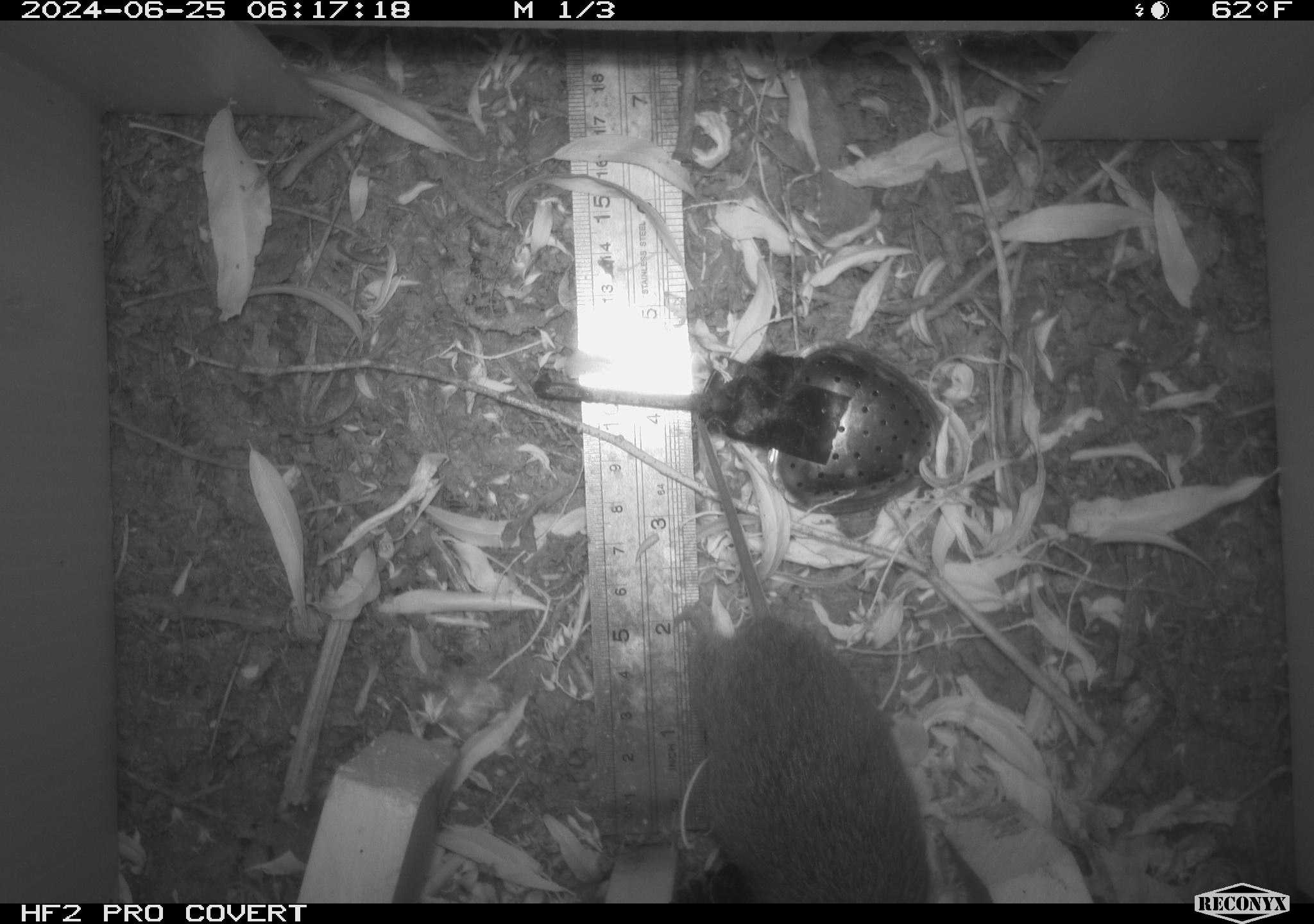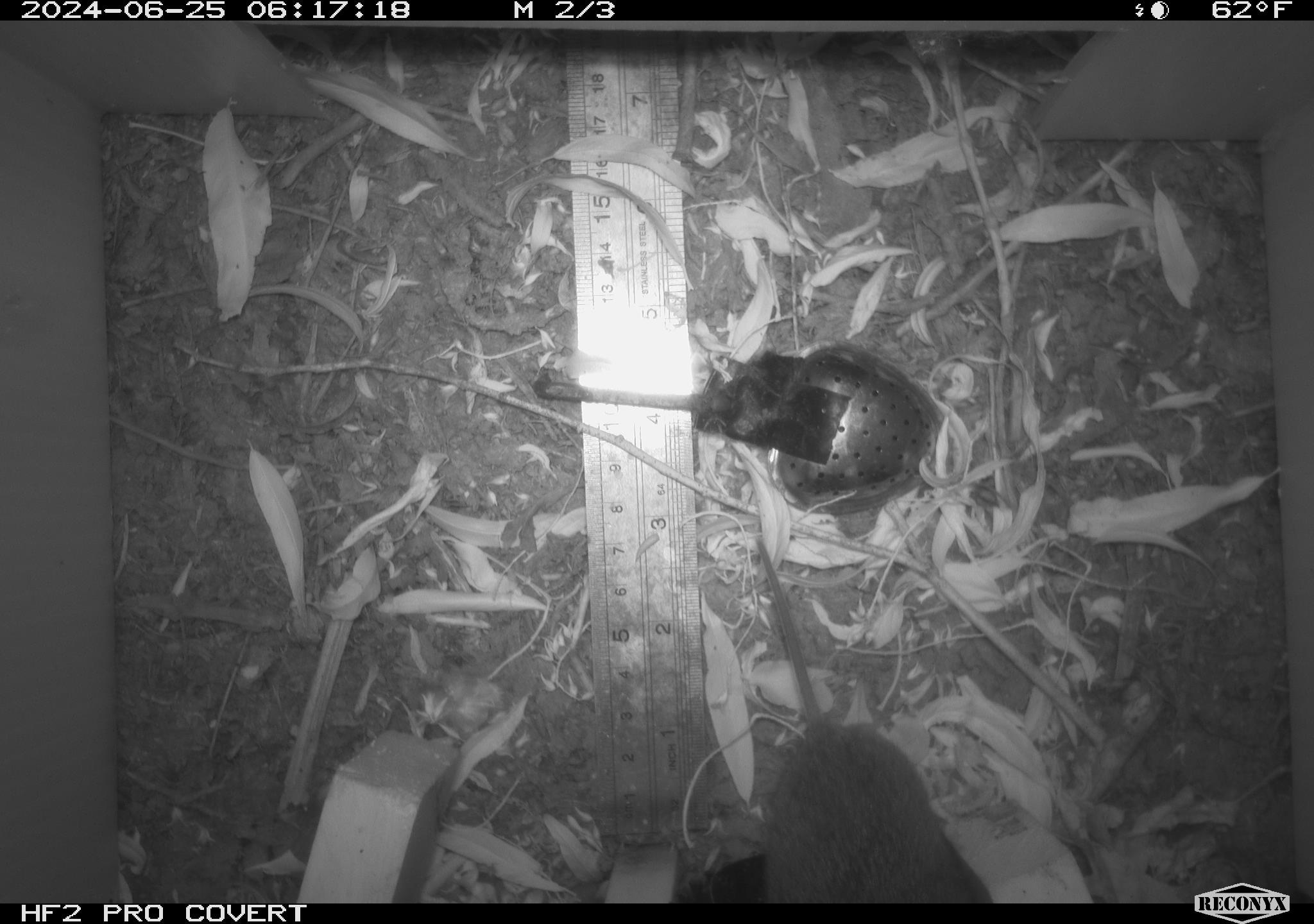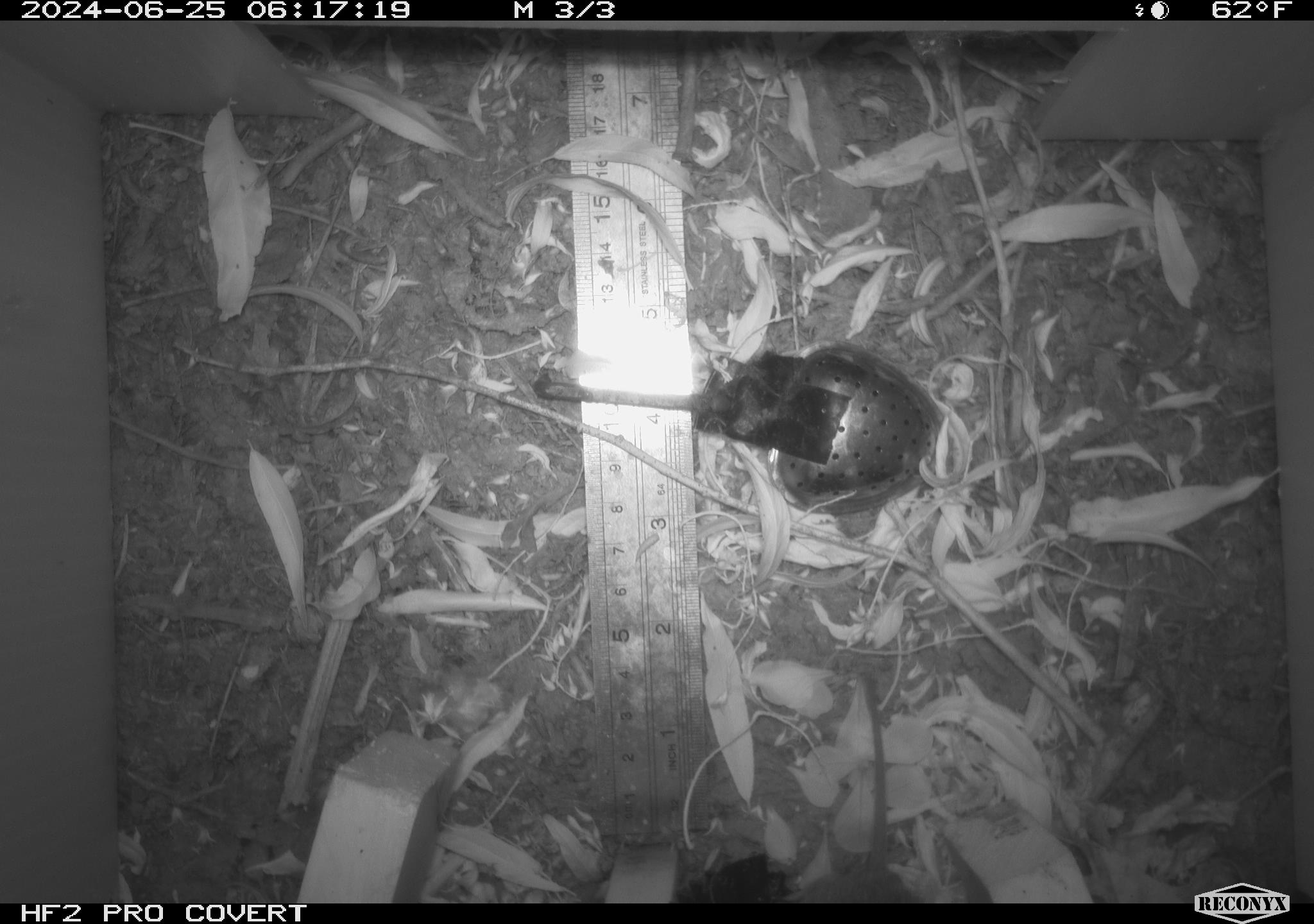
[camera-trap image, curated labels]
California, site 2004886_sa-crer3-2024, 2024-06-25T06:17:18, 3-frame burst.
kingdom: Animalia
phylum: Chordata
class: Mammalia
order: Rodentia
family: Cricetidae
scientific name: Arvicolinae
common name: voles, lemmings, and muskrats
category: arvicolinae subfamily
Arvicolinae subfamily (voles, lemmings, and muskrats) (Arvicolinae).